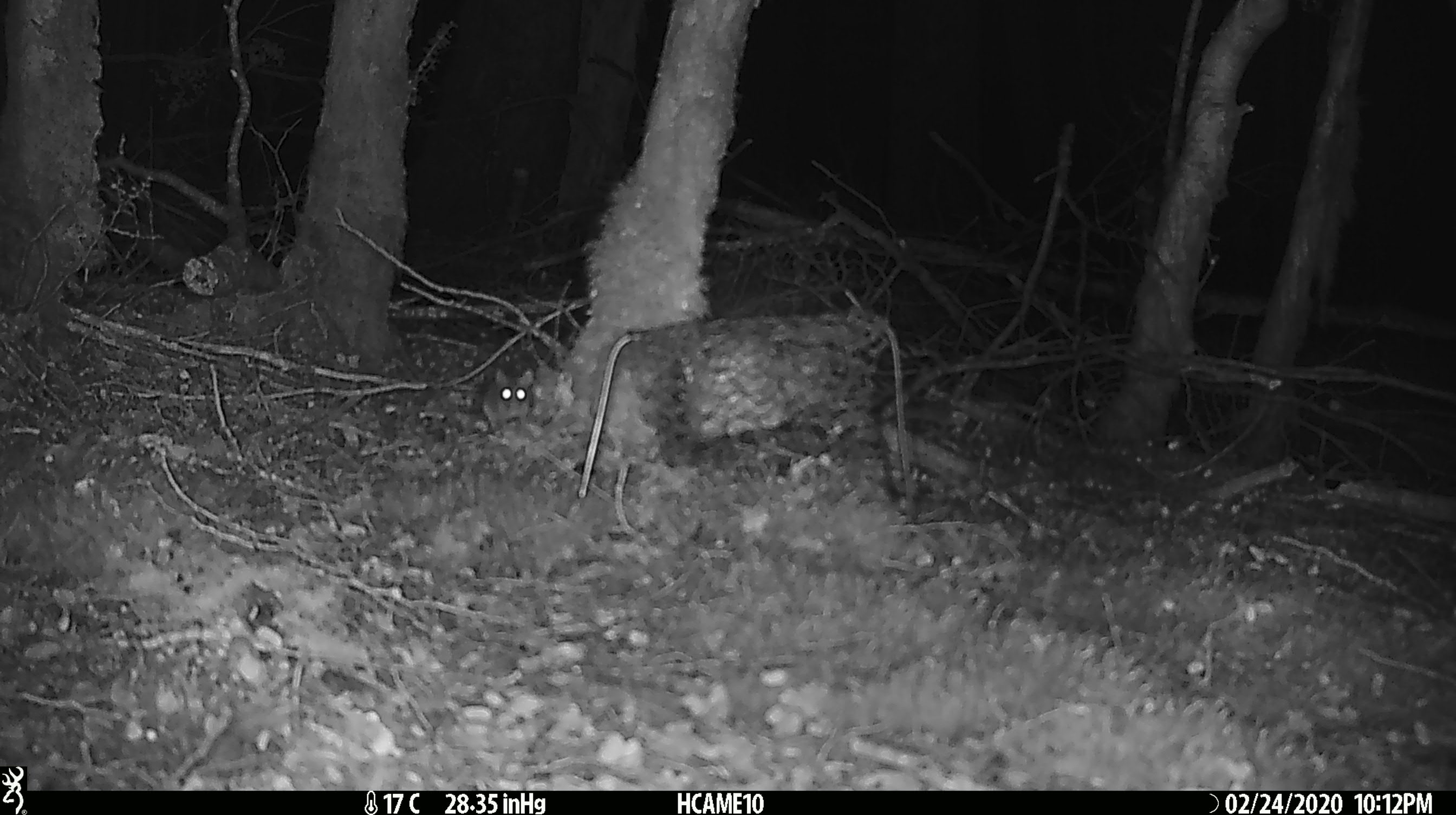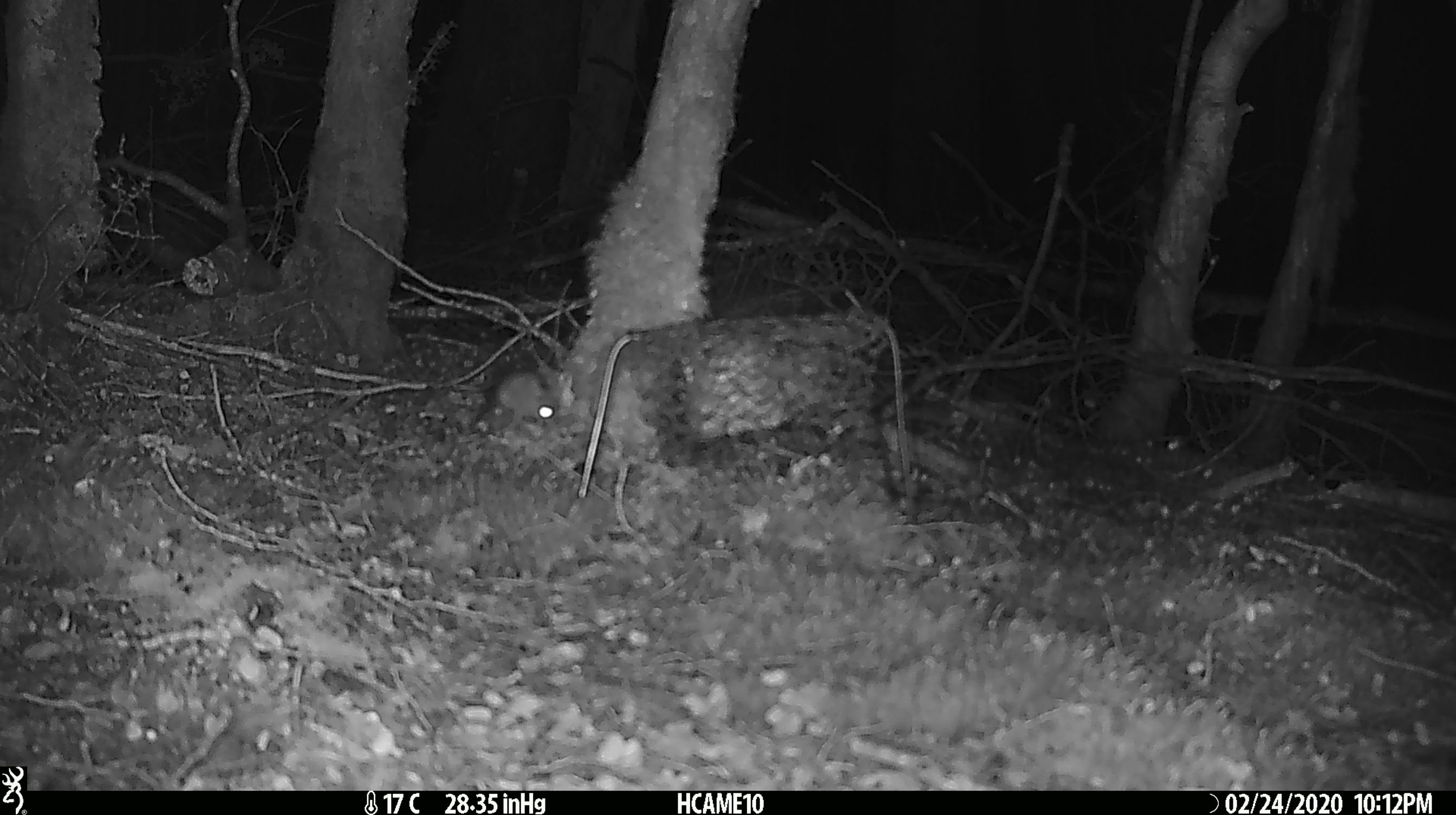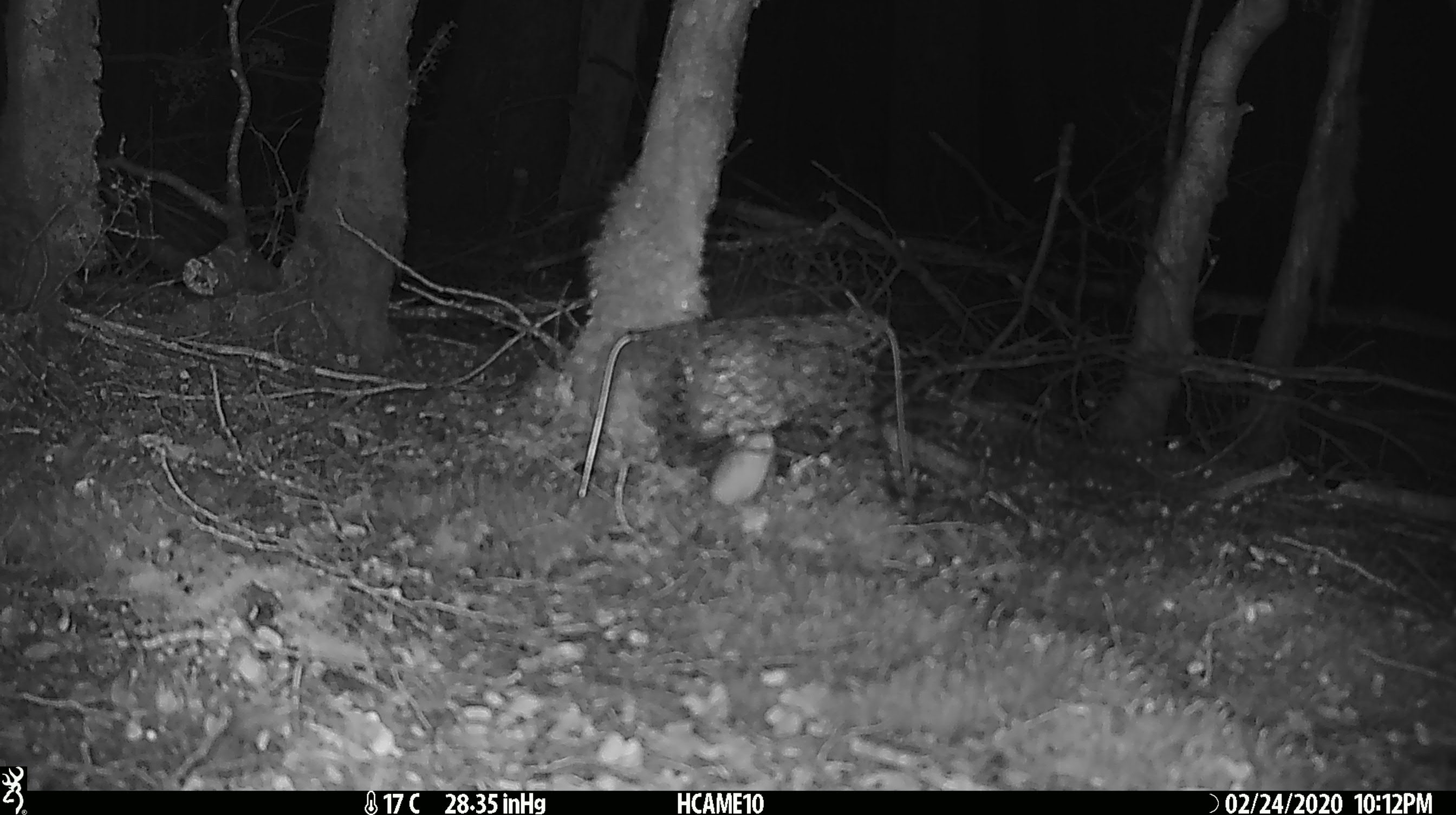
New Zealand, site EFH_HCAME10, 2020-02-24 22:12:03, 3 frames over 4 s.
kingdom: Animalia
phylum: Chordata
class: Mammalia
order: Rodentia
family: Muridae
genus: Mus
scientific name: Mus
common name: mouse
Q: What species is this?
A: Mouse (Mus).